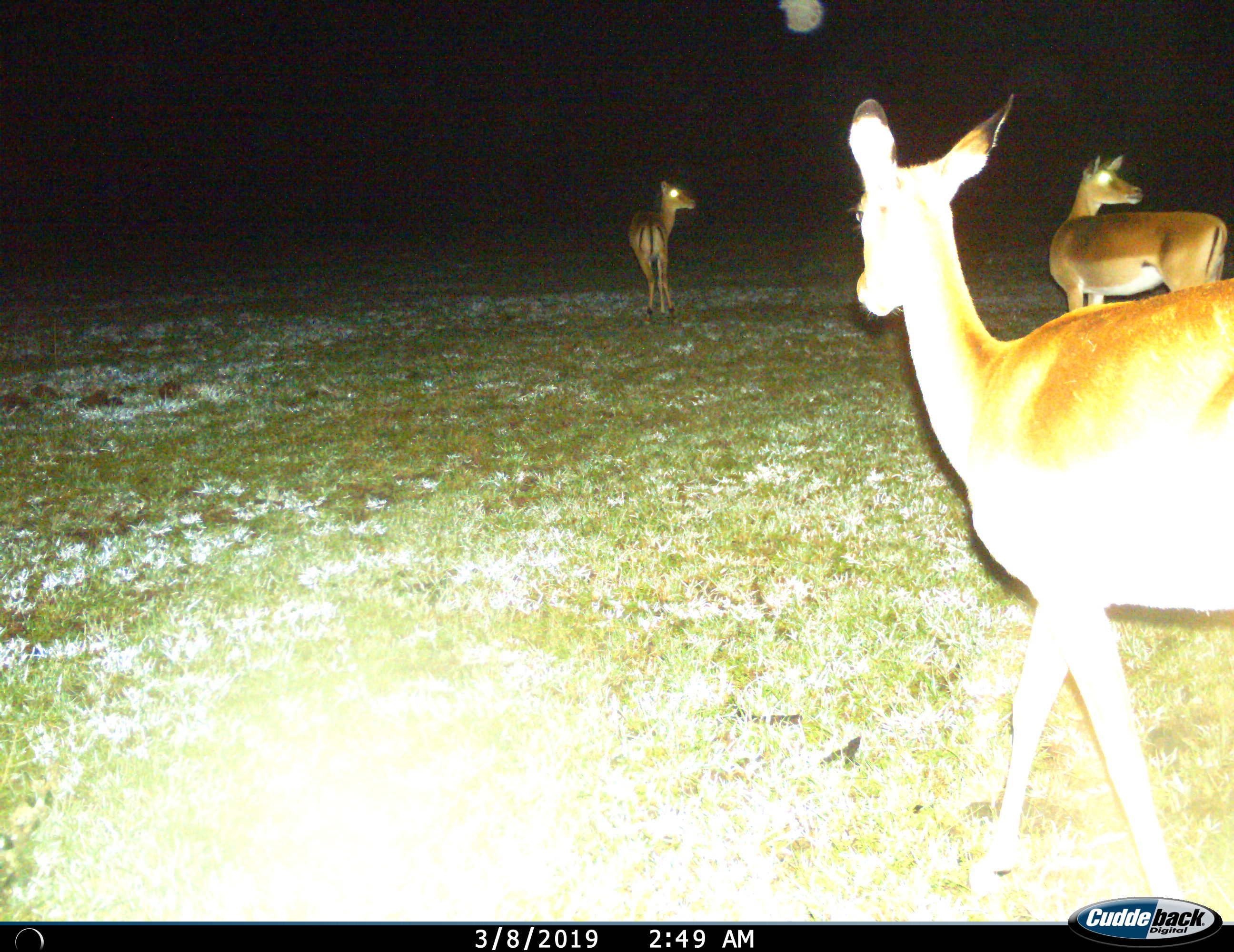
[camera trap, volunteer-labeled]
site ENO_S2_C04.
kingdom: Animalia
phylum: Chordata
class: Mammalia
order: Artiodactyla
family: Bovidae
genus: Aepyceros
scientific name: Aepyceros melampus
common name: impala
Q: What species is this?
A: Impala (Aepyceros melampus).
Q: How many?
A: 3.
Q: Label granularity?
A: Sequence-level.